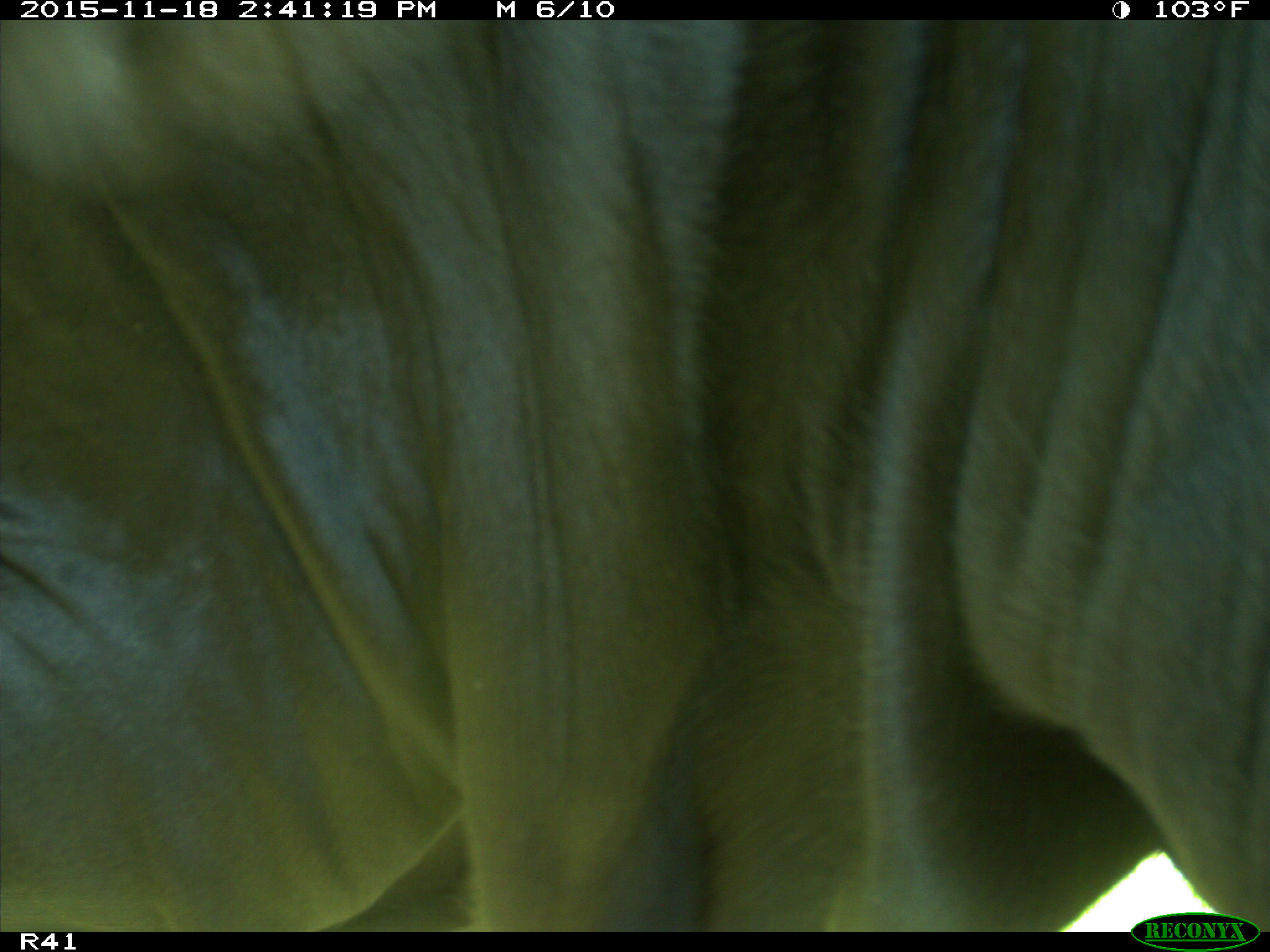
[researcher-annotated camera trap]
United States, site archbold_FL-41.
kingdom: Animalia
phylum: Chordata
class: Mammalia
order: Artiodactyla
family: Bovidae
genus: Bos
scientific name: Bos taurus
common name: domestic cow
Bos taurus (domestic cow).